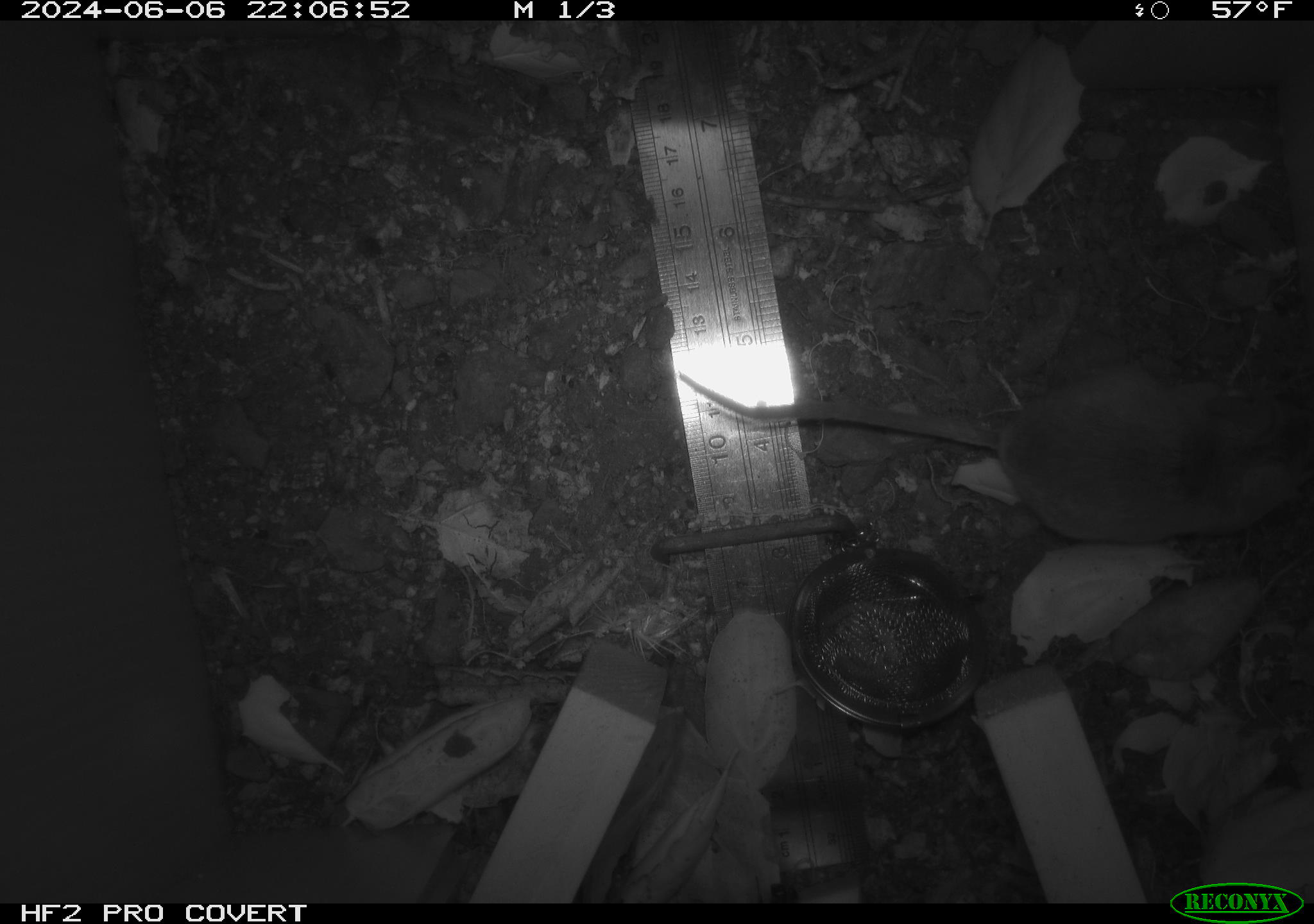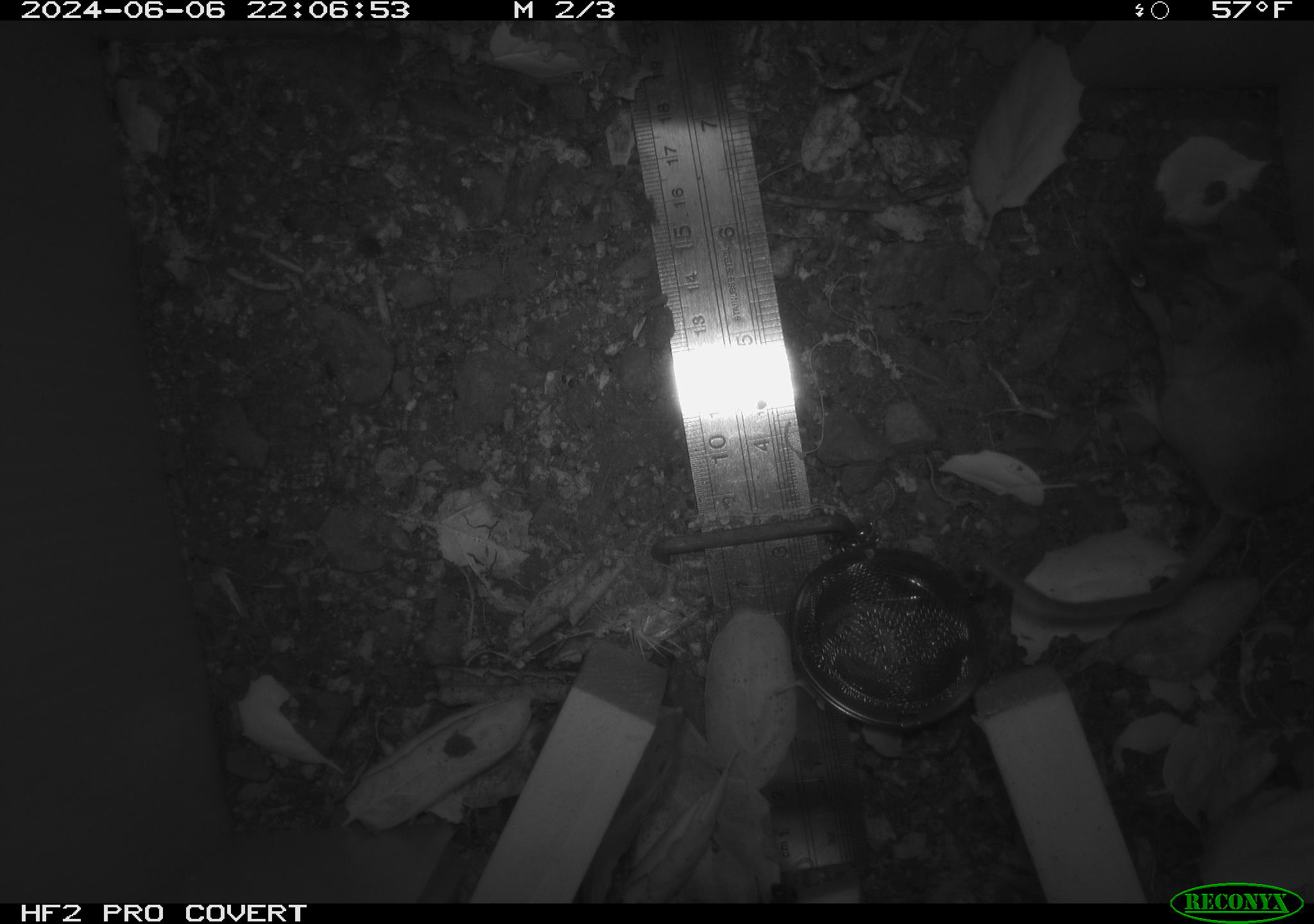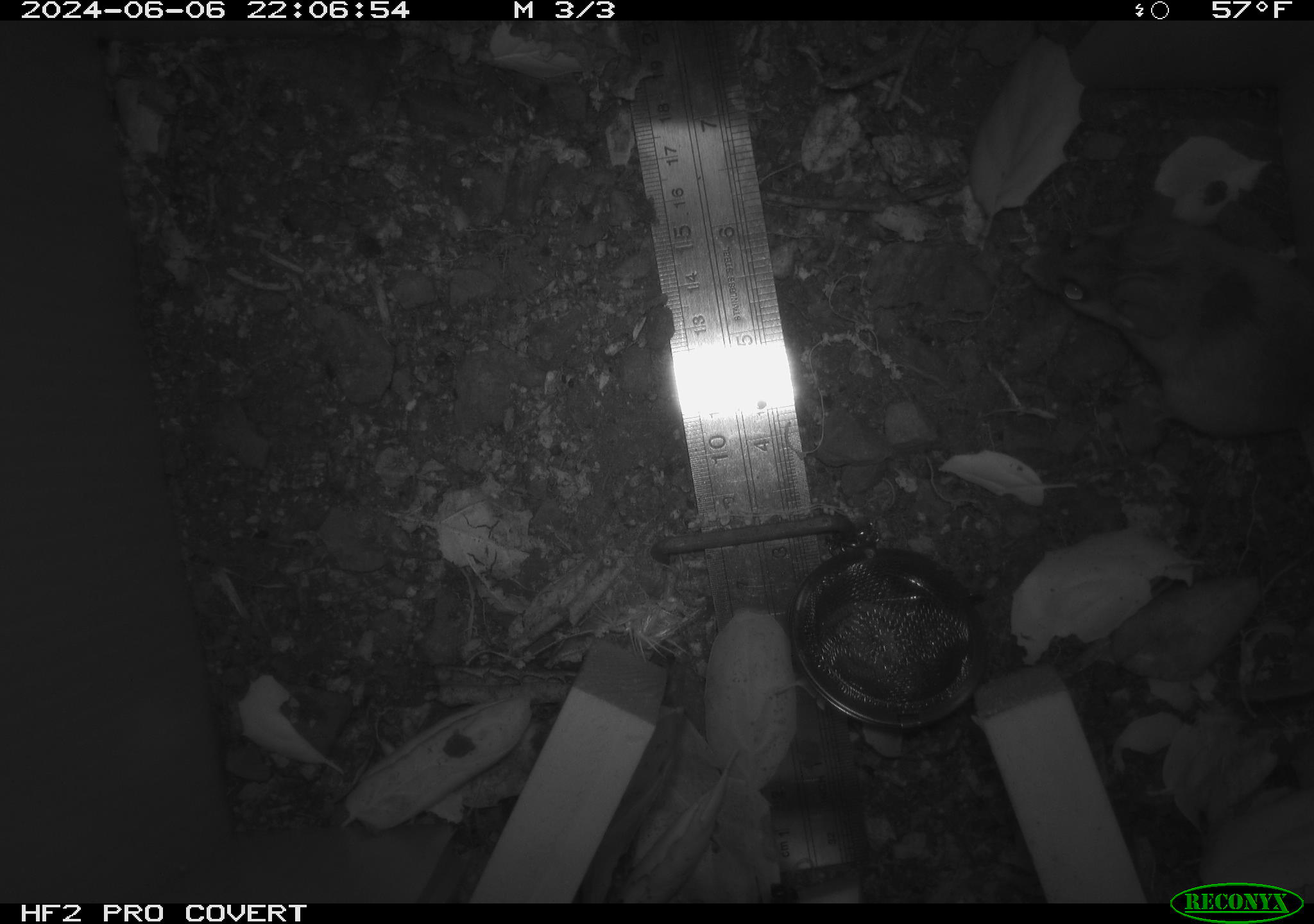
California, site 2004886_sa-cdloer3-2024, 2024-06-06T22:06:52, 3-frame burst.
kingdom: Animalia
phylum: Chordata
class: Mammalia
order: Rodentia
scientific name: Rodentia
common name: rodent